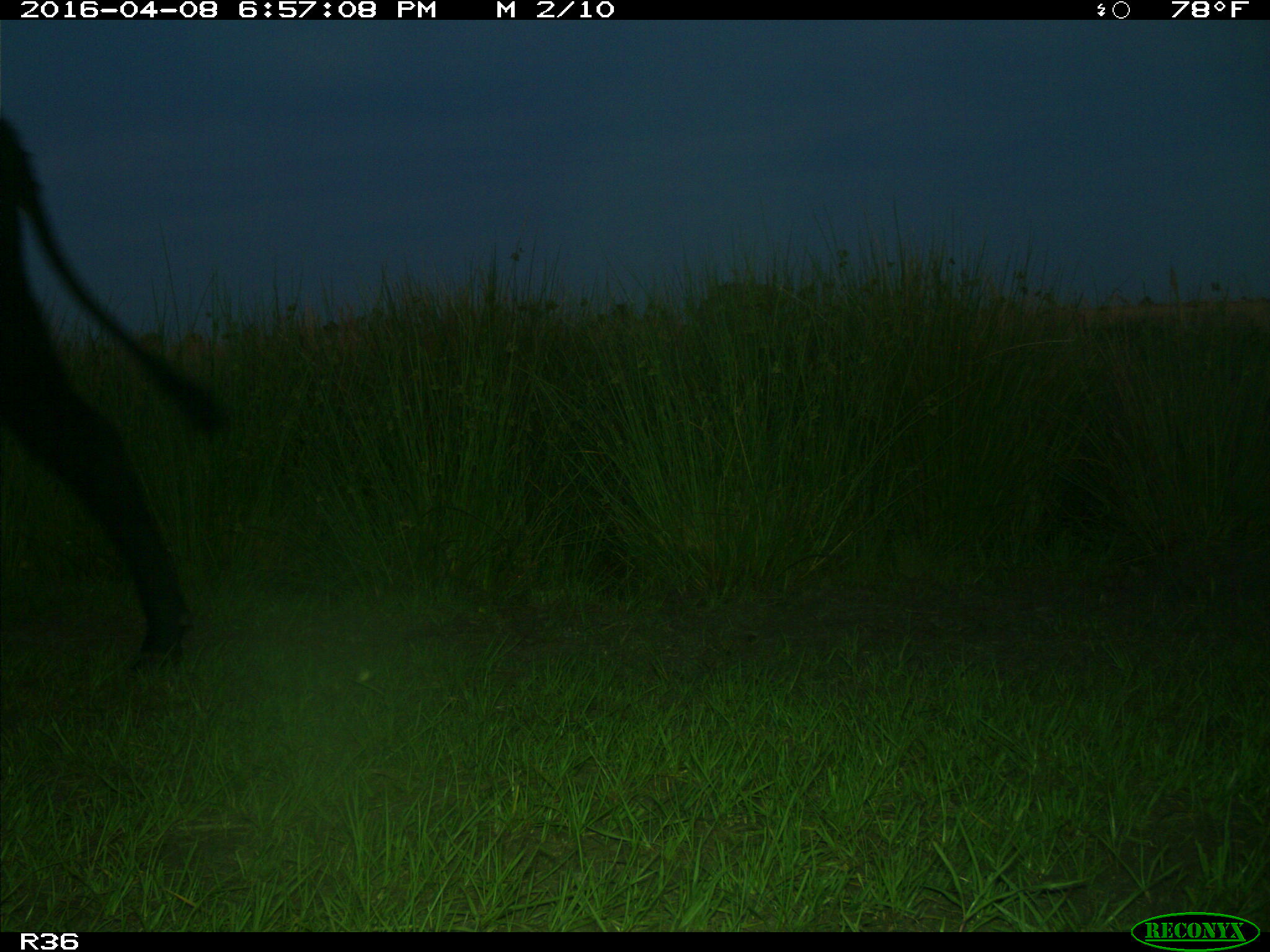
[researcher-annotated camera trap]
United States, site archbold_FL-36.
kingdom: Animalia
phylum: Chordata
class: Mammalia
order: Artiodactyla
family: Bovidae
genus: Bos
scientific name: Bos taurus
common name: domestic cow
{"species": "Bos taurus (domestic cow)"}